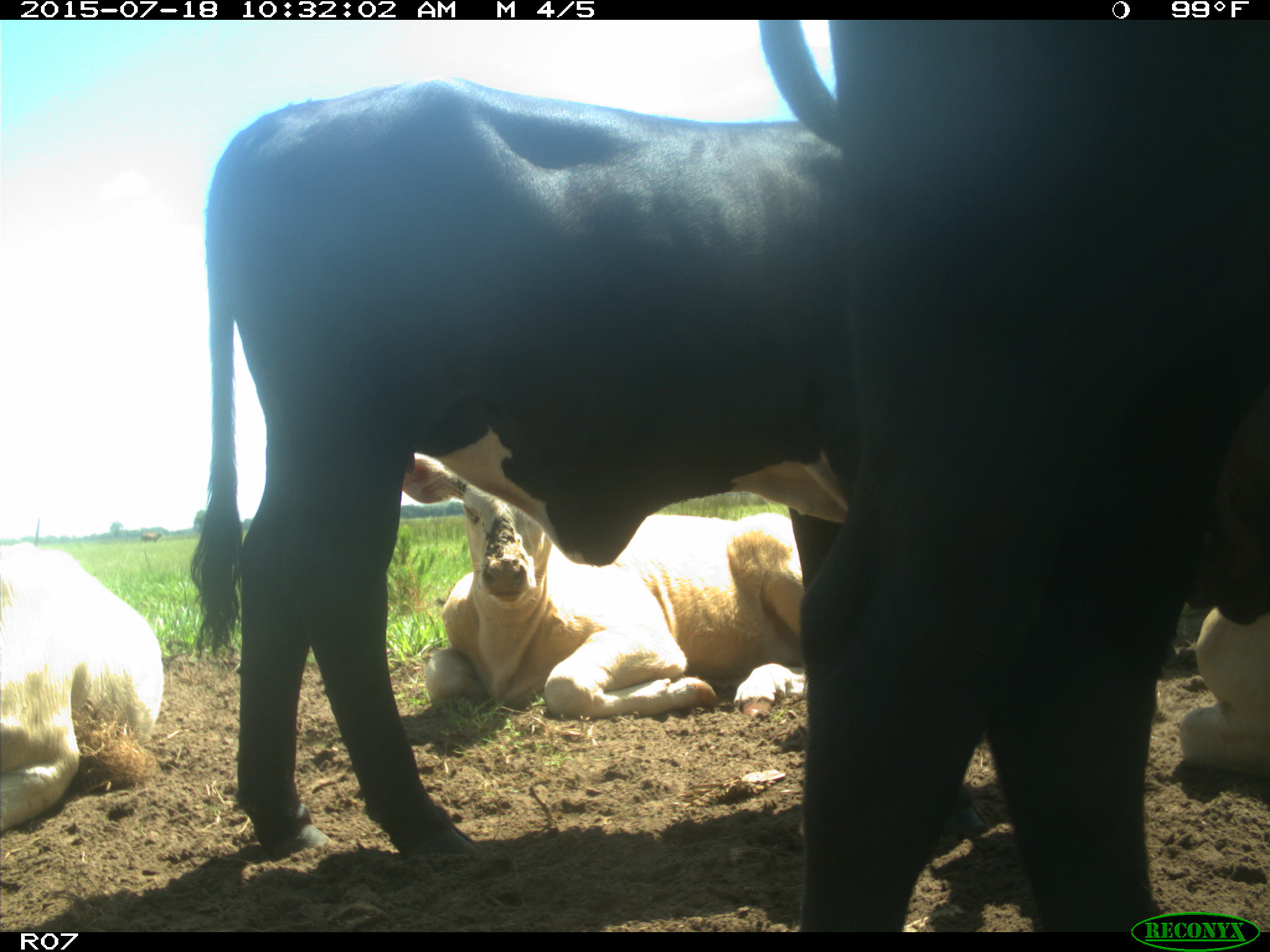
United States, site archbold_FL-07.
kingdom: Animalia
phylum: Chordata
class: Mammalia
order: Artiodactyla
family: Bovidae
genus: Bos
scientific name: Bos taurus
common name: domestic cow